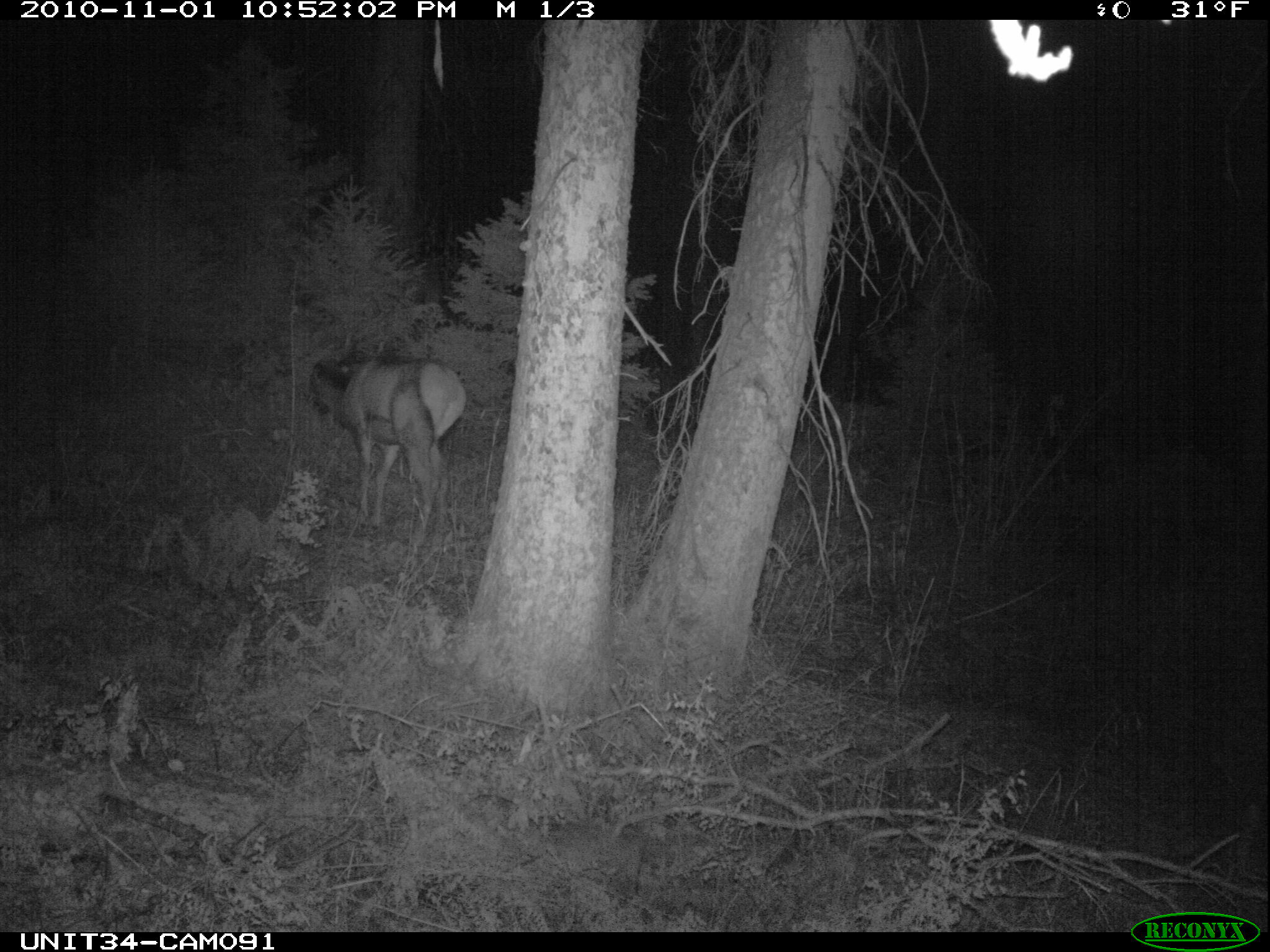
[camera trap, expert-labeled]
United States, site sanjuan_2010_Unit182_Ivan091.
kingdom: Animalia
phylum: Chordata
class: Mammalia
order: Artiodactyla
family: Cervidae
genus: Cervus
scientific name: Cervus elaphus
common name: red deer